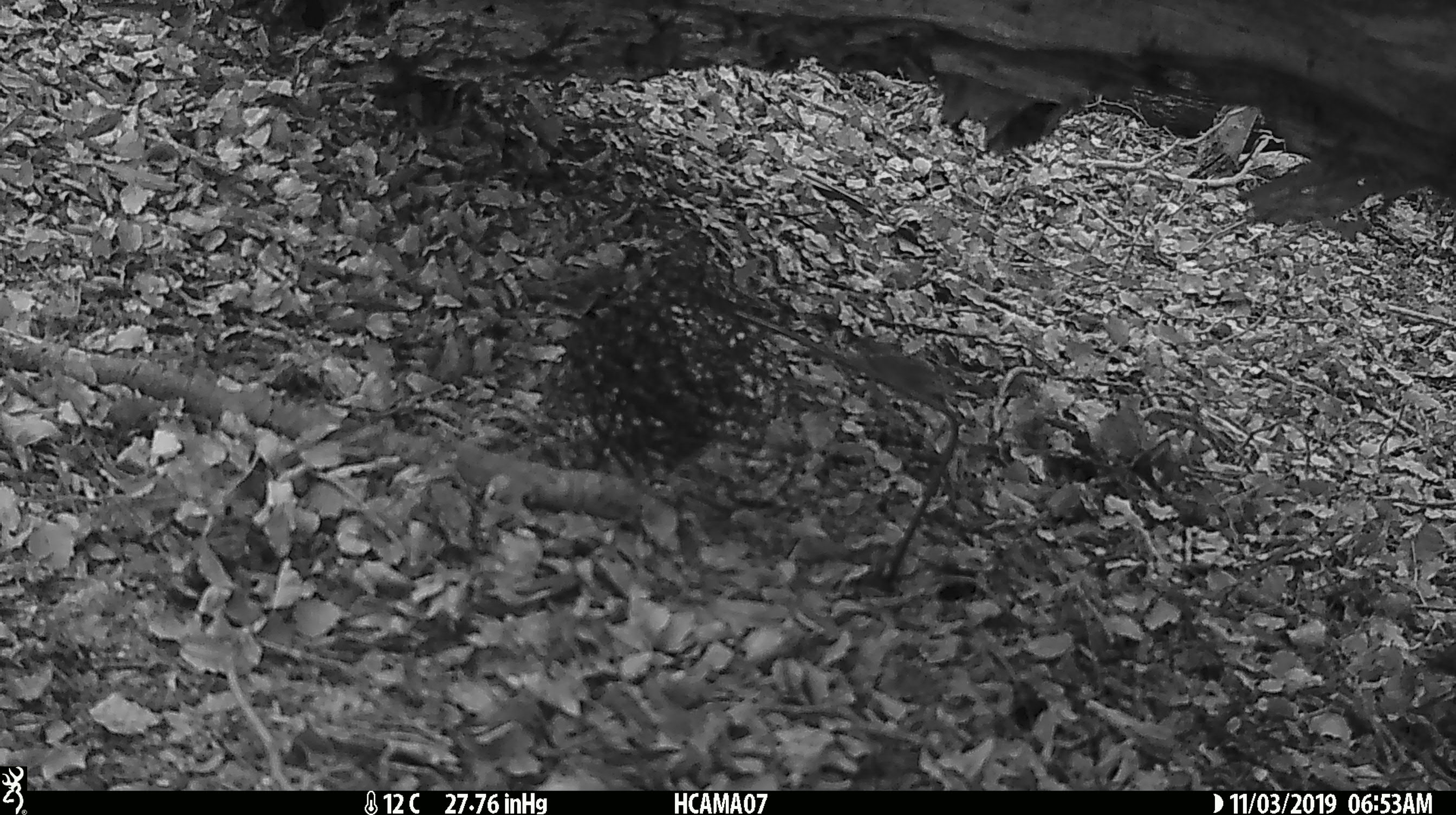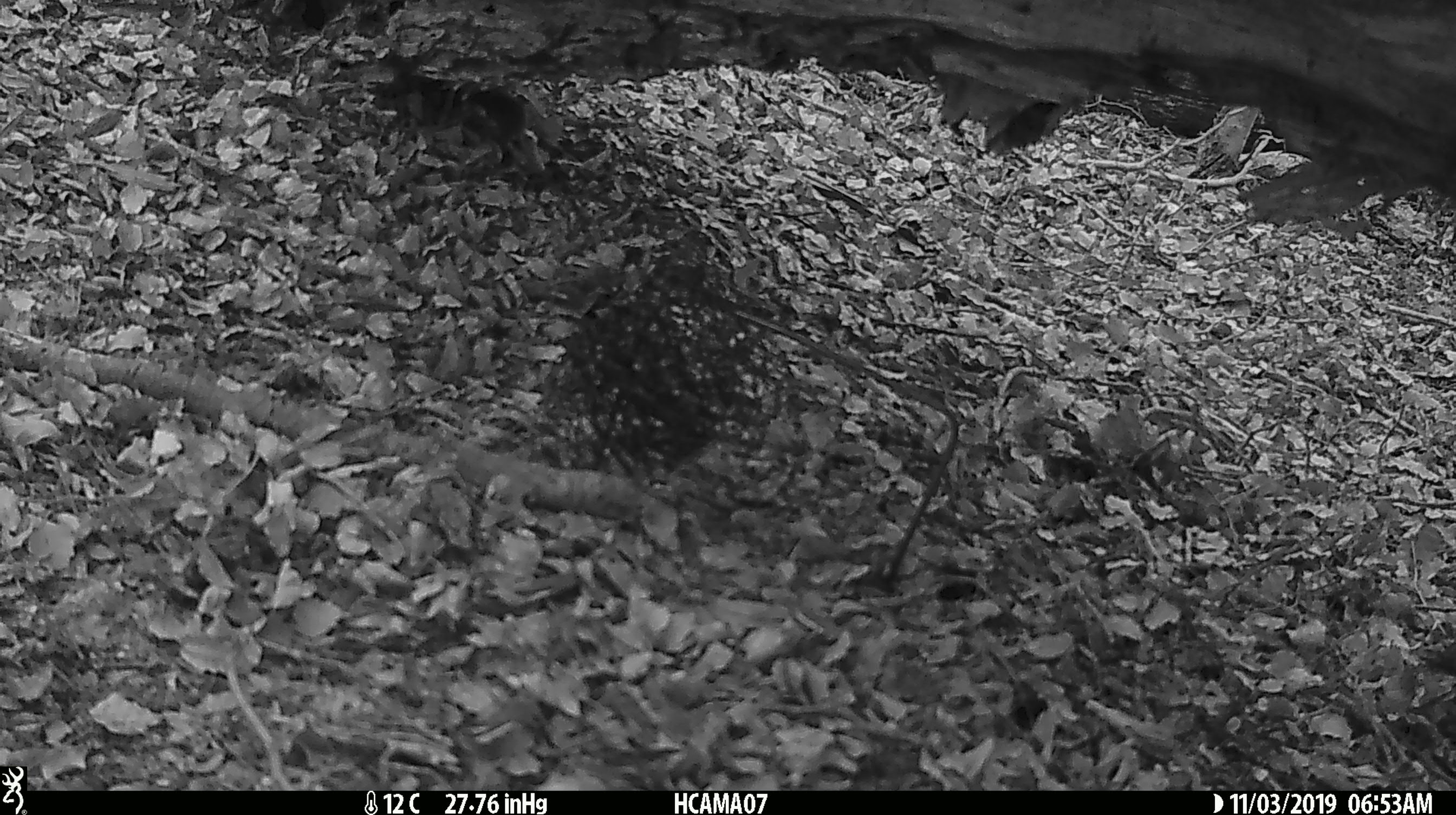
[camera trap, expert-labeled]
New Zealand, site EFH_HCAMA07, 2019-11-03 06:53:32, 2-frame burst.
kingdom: Animalia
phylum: Chordata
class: Mammalia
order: Rodentia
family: Muridae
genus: Mus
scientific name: Mus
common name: mouse